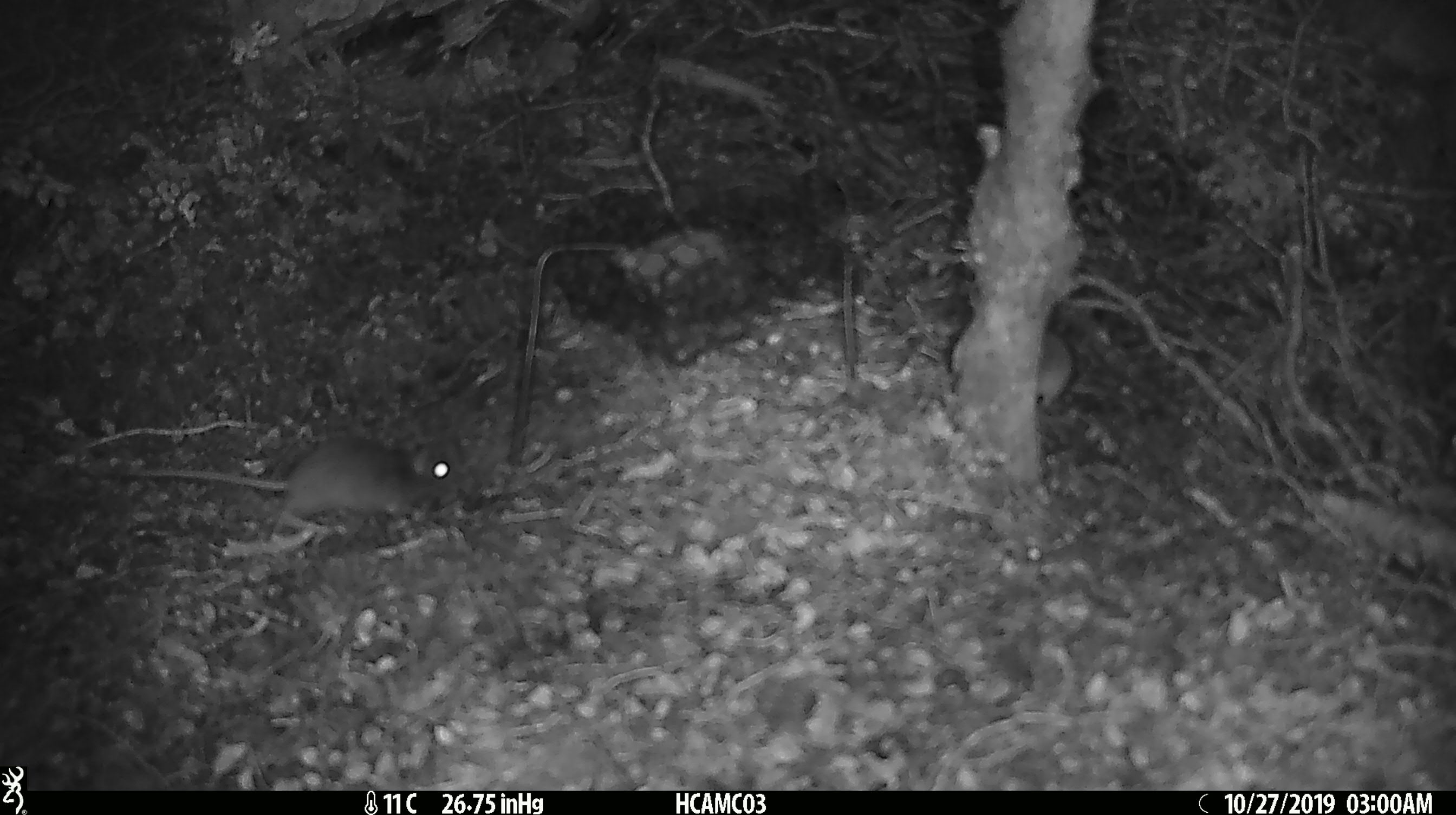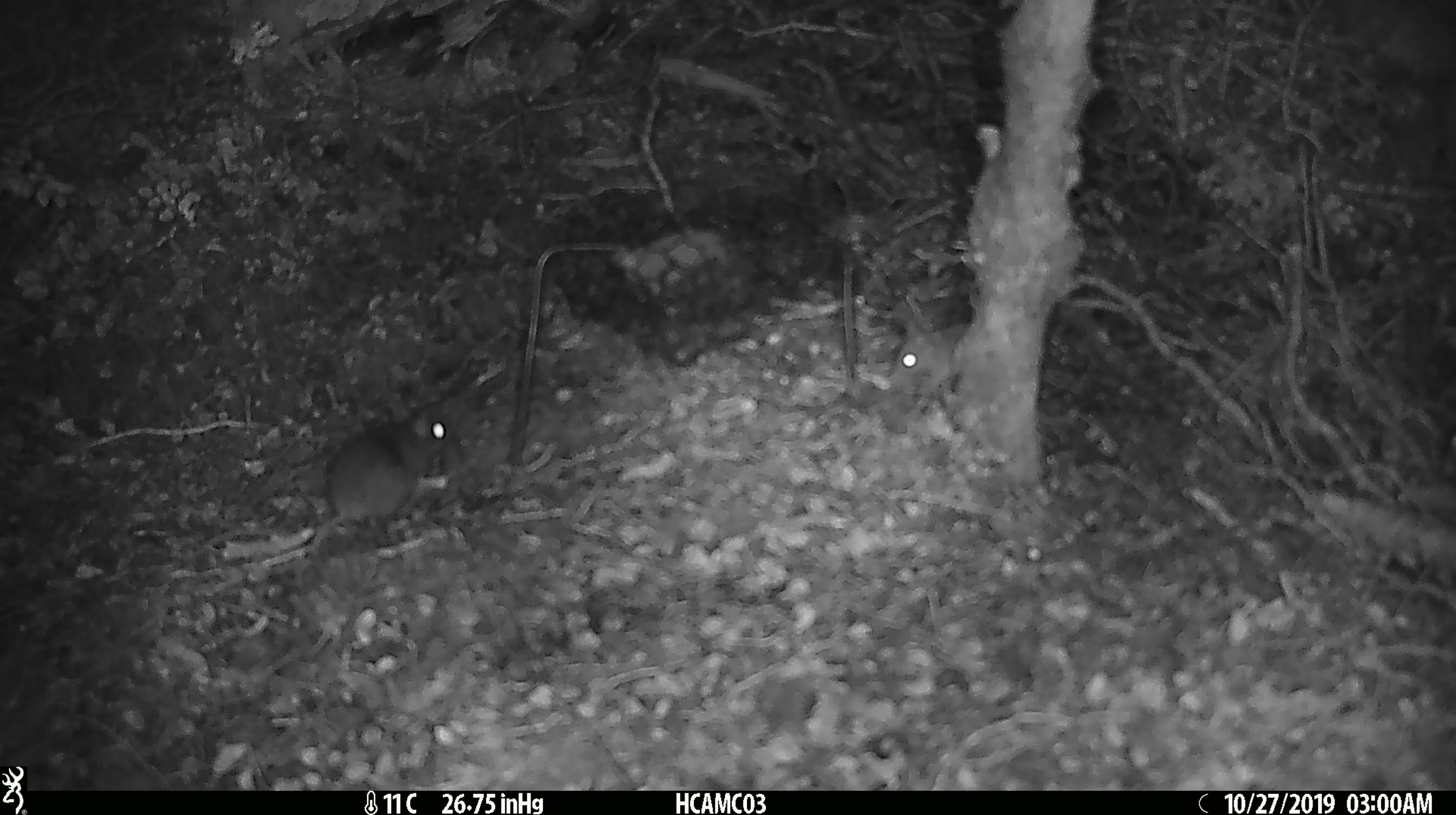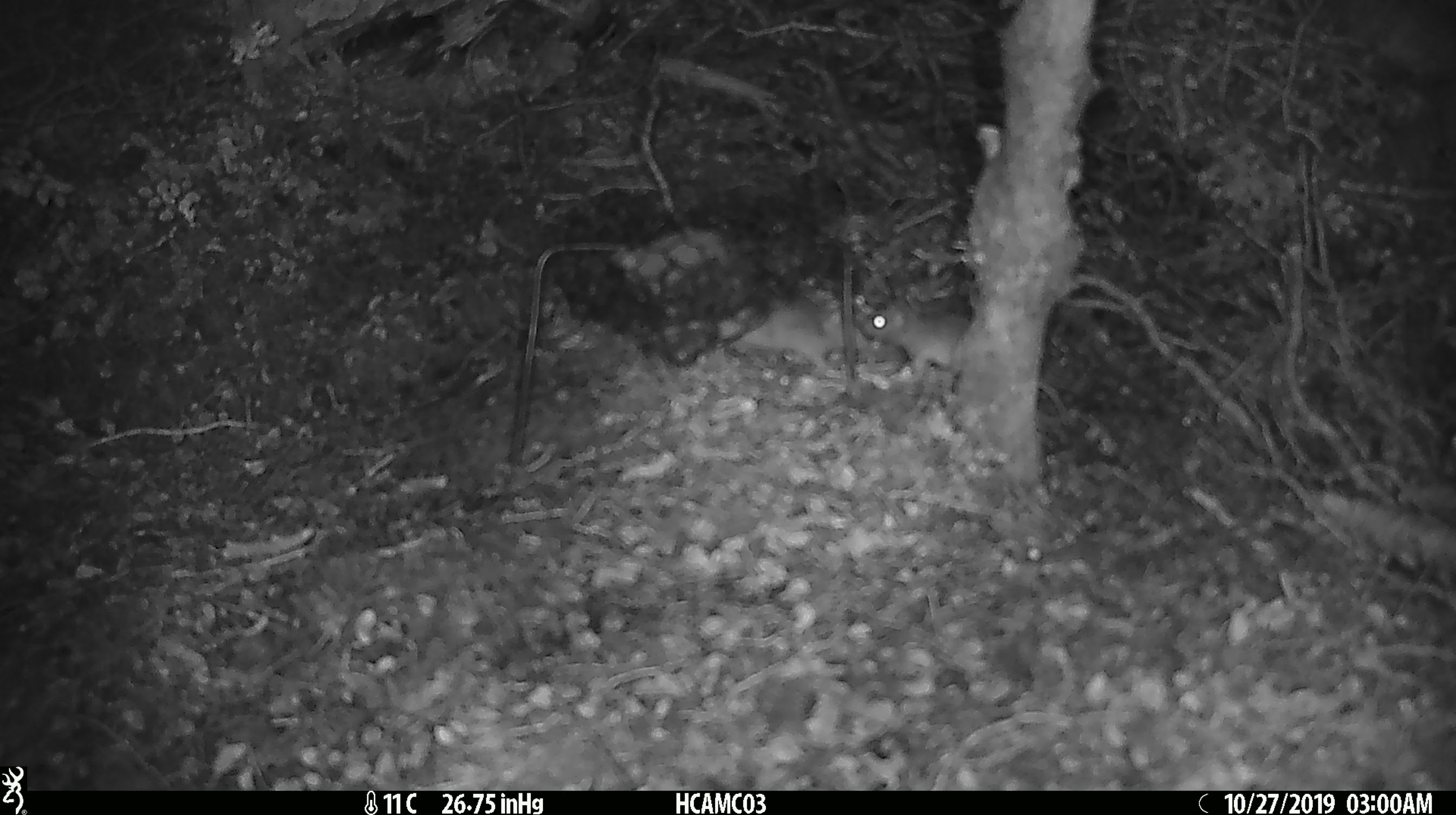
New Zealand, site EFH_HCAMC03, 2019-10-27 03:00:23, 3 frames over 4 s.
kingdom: Animalia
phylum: Chordata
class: Mammalia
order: Rodentia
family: Muridae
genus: Mus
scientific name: Mus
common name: mouse